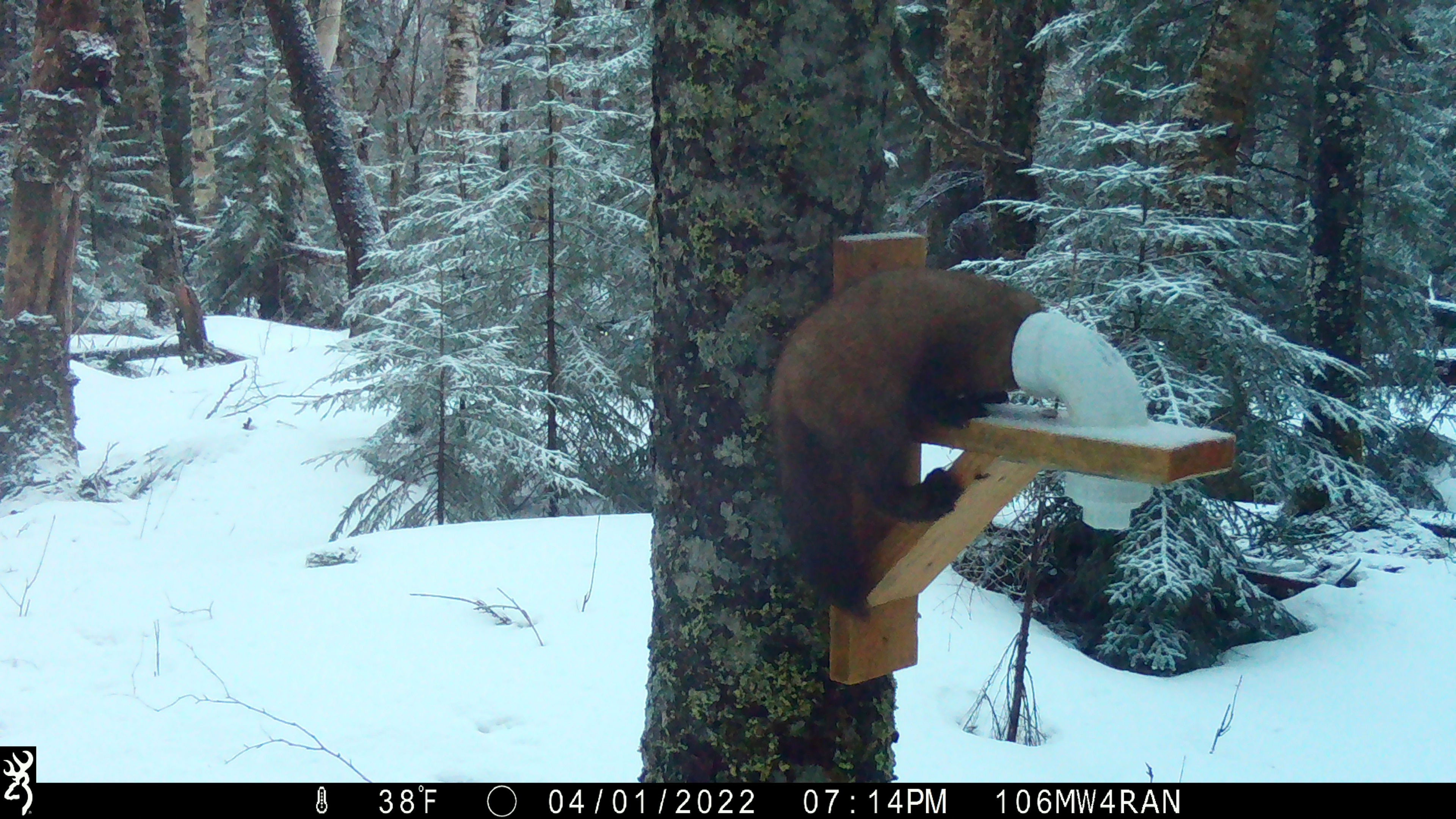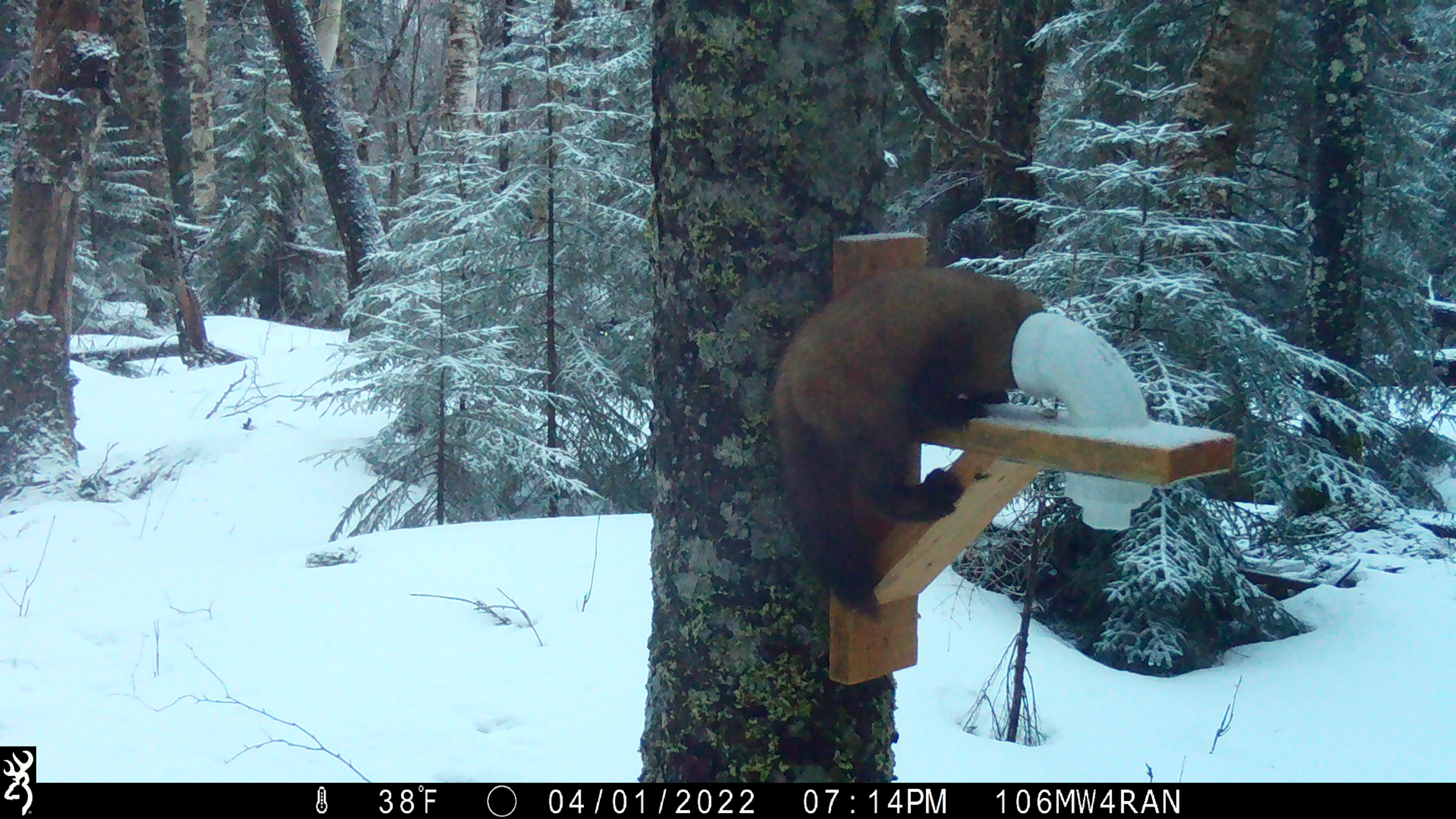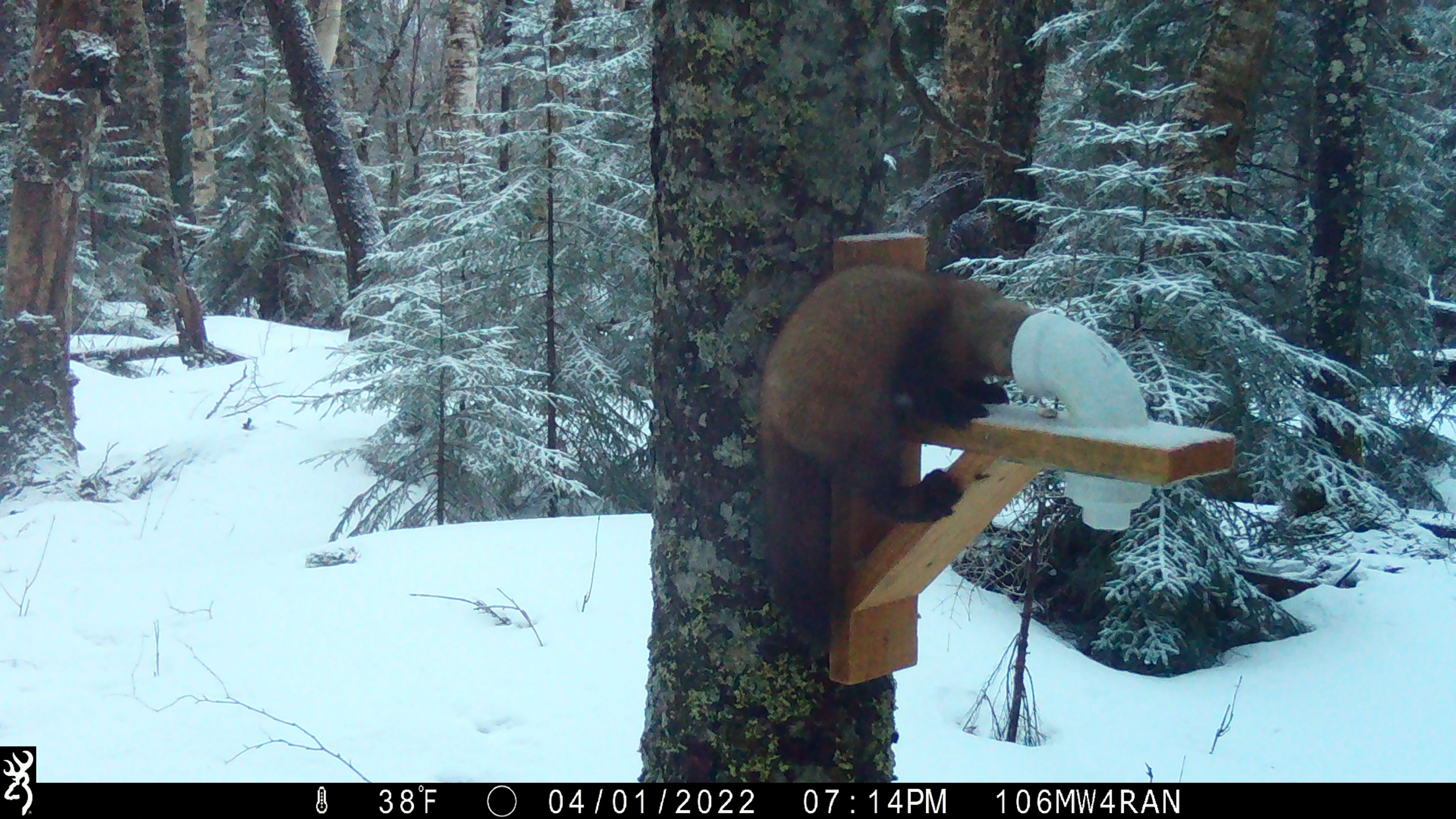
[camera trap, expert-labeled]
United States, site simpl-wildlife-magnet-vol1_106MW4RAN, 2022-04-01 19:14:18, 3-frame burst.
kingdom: Animalia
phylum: Chordata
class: Mammalia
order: Carnivora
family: Mustelidae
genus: Martes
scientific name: Martes americana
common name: american marten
American marten (Martes americana).